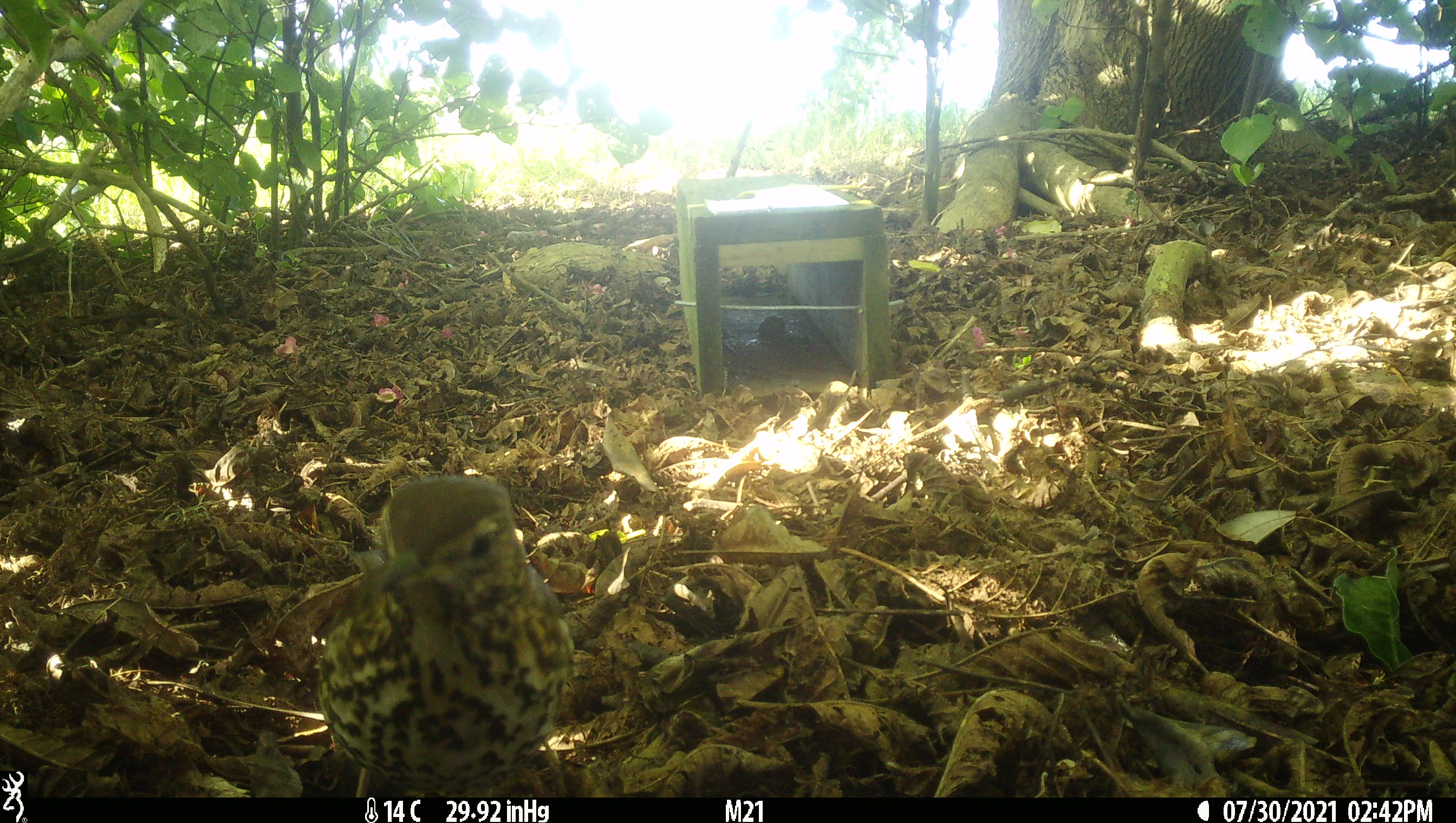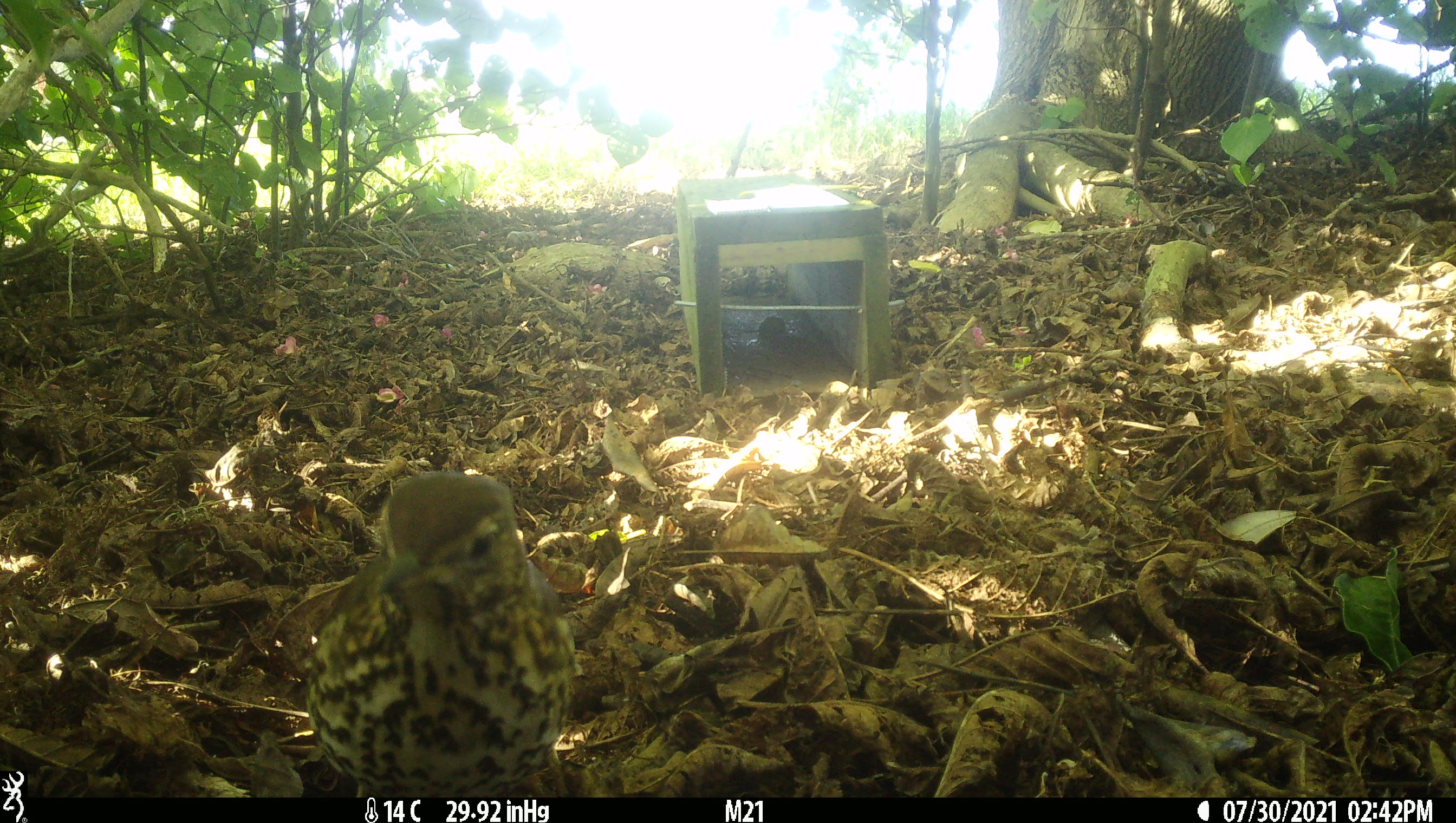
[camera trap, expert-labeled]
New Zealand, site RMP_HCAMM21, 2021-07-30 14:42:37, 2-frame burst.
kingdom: Animalia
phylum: Chordata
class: Aves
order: Passeriformes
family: Turdidae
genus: Turdus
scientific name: Turdus philomelos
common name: song thrush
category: thrush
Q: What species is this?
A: Thrush (song thrush) (Turdus philomelos).